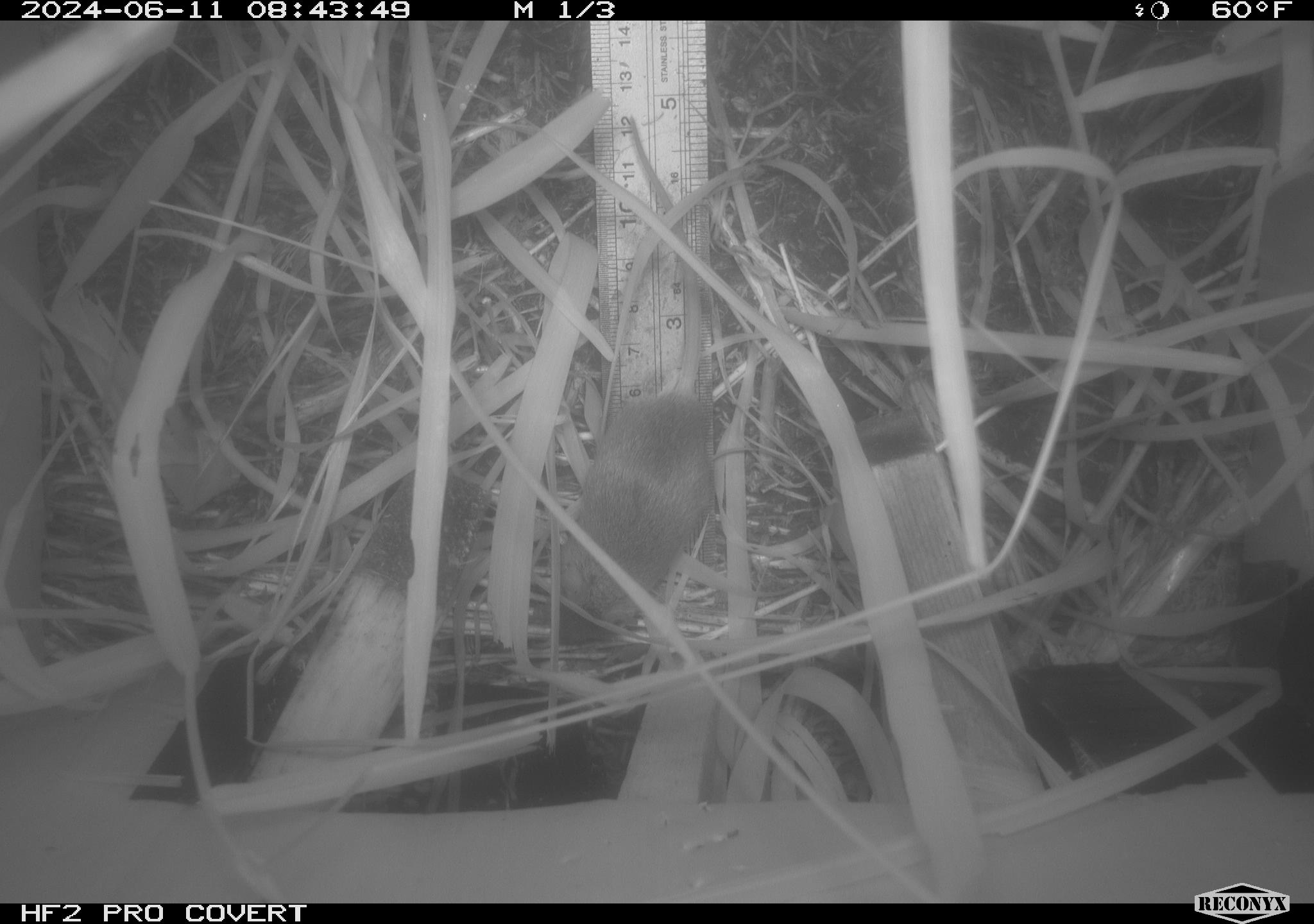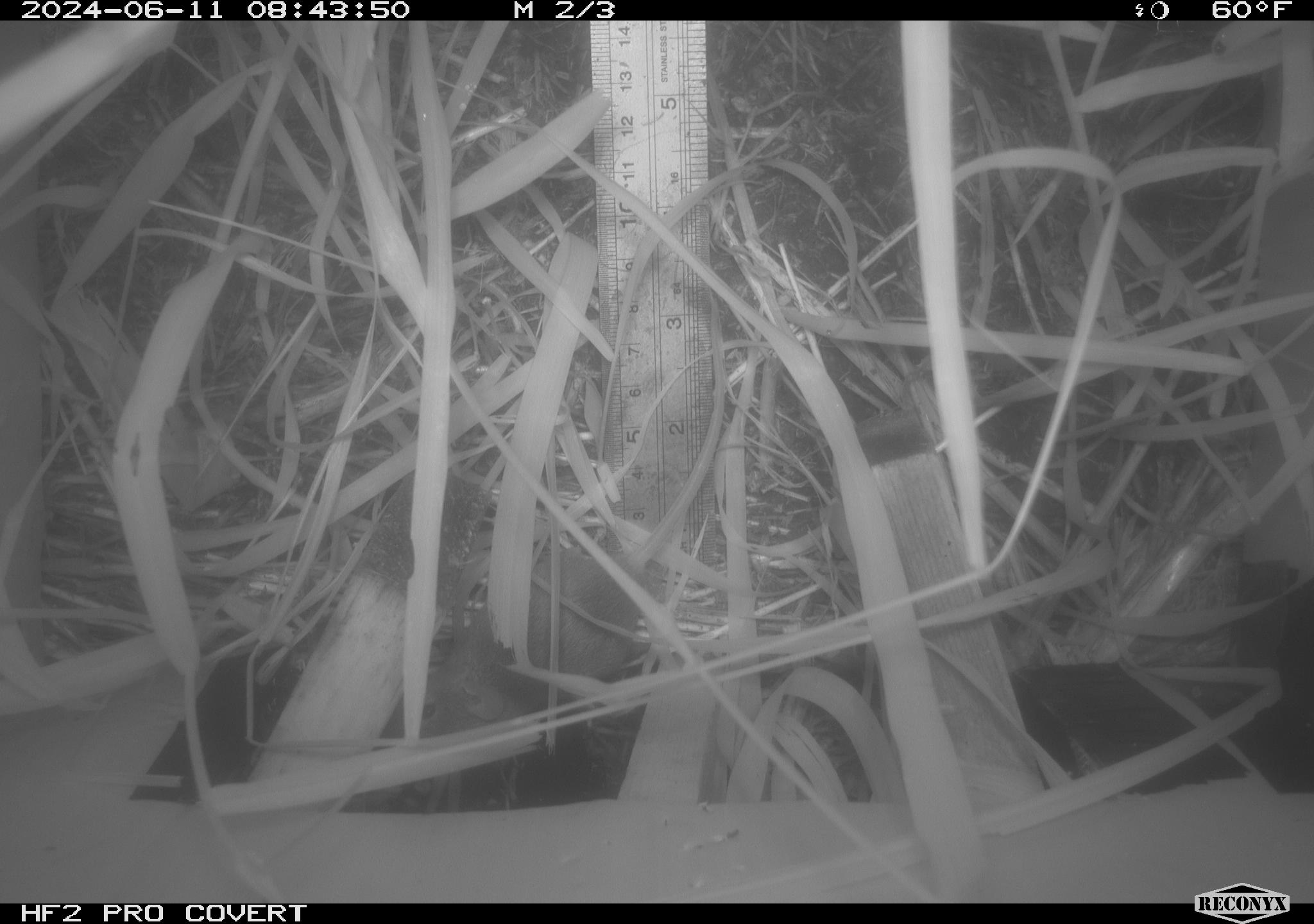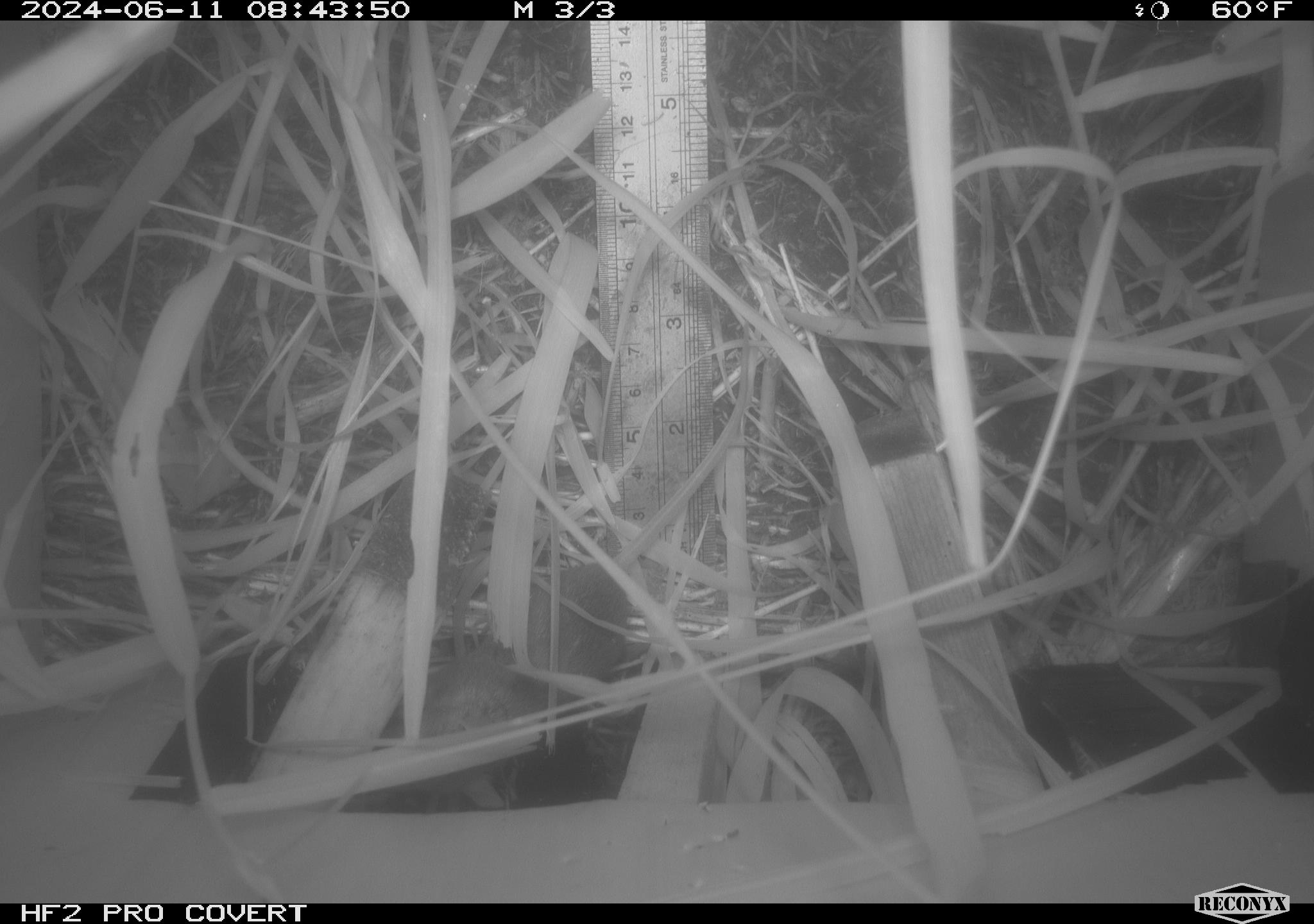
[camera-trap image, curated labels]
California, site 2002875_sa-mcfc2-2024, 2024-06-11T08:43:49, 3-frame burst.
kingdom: Animalia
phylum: Chordata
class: Mammalia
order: Rodentia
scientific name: Rodentia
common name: rodent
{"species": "rodent (Rodentia)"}